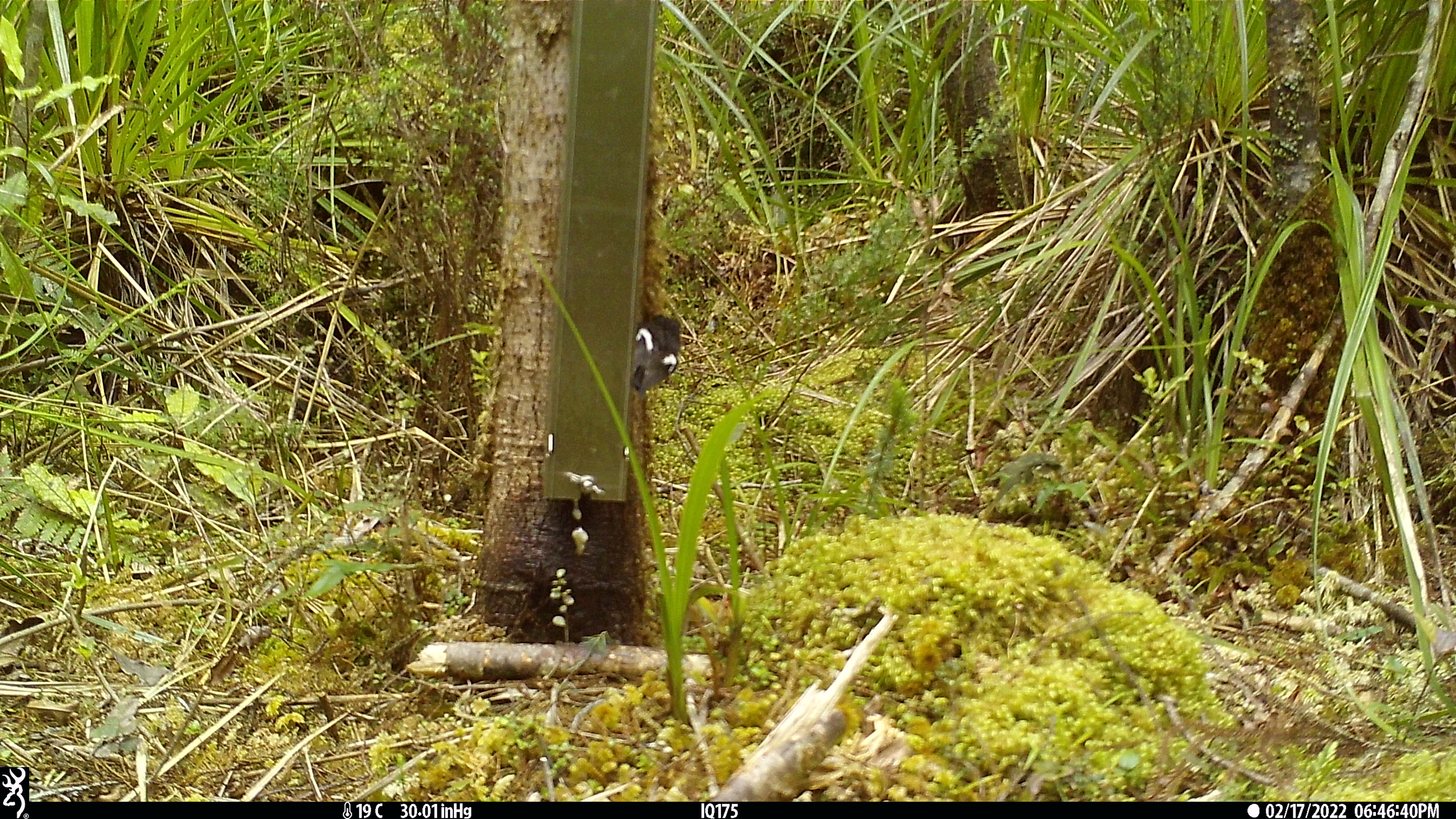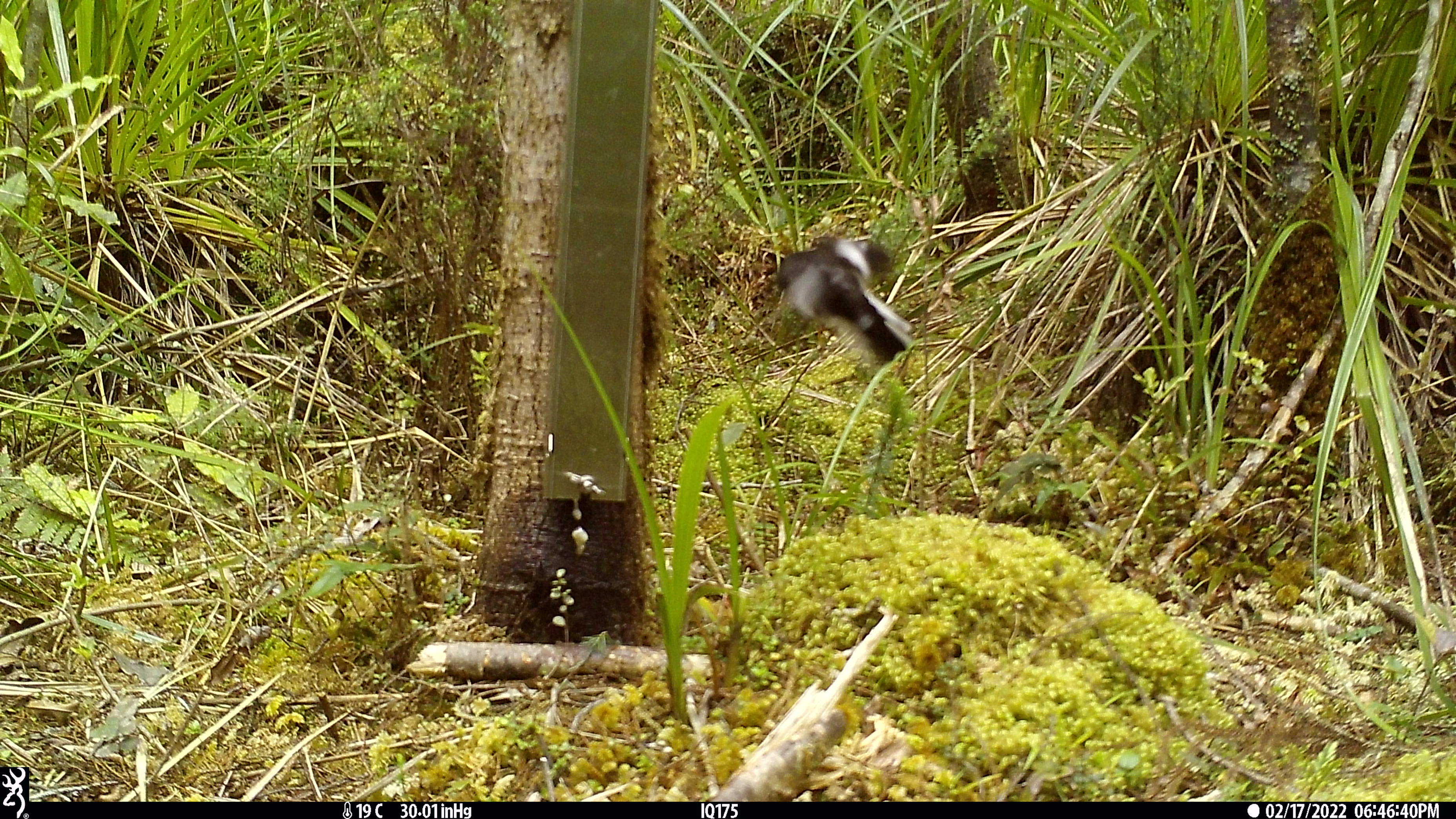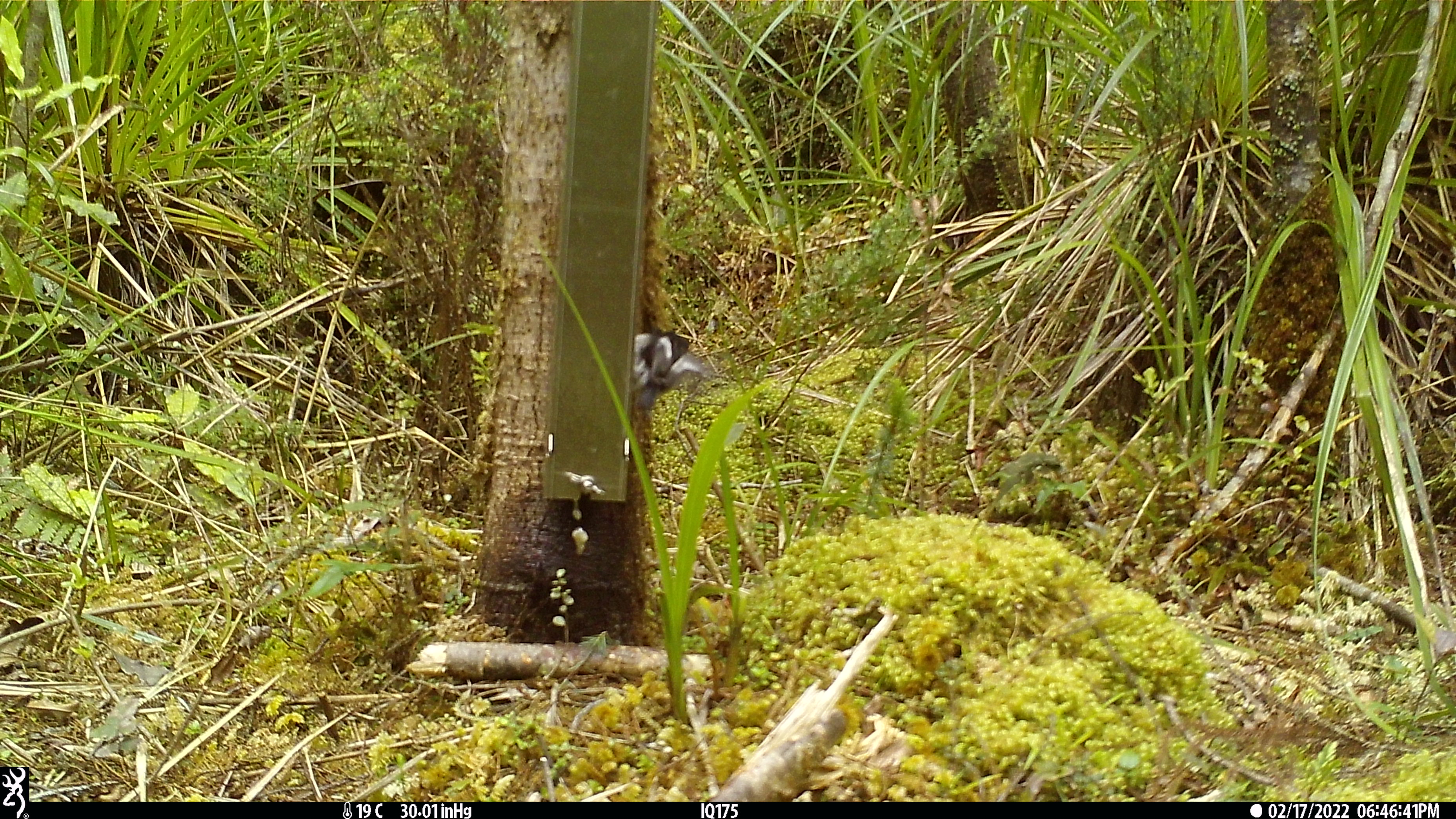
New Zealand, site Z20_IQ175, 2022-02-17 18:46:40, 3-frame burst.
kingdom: Animalia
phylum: Chordata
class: Aves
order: Passeriformes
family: Petroicidae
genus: Petroica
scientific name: Petroica macrocephala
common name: tomtit